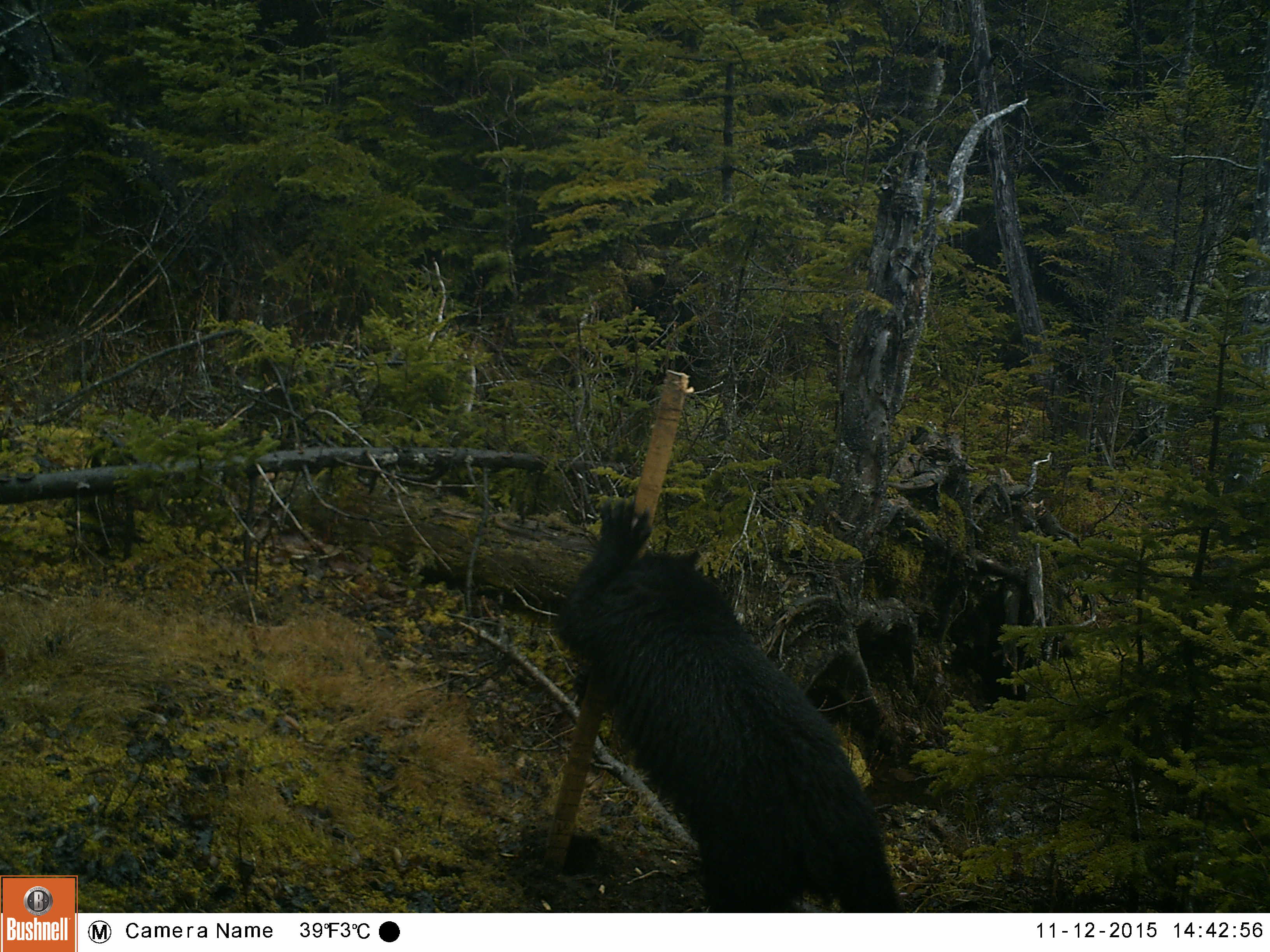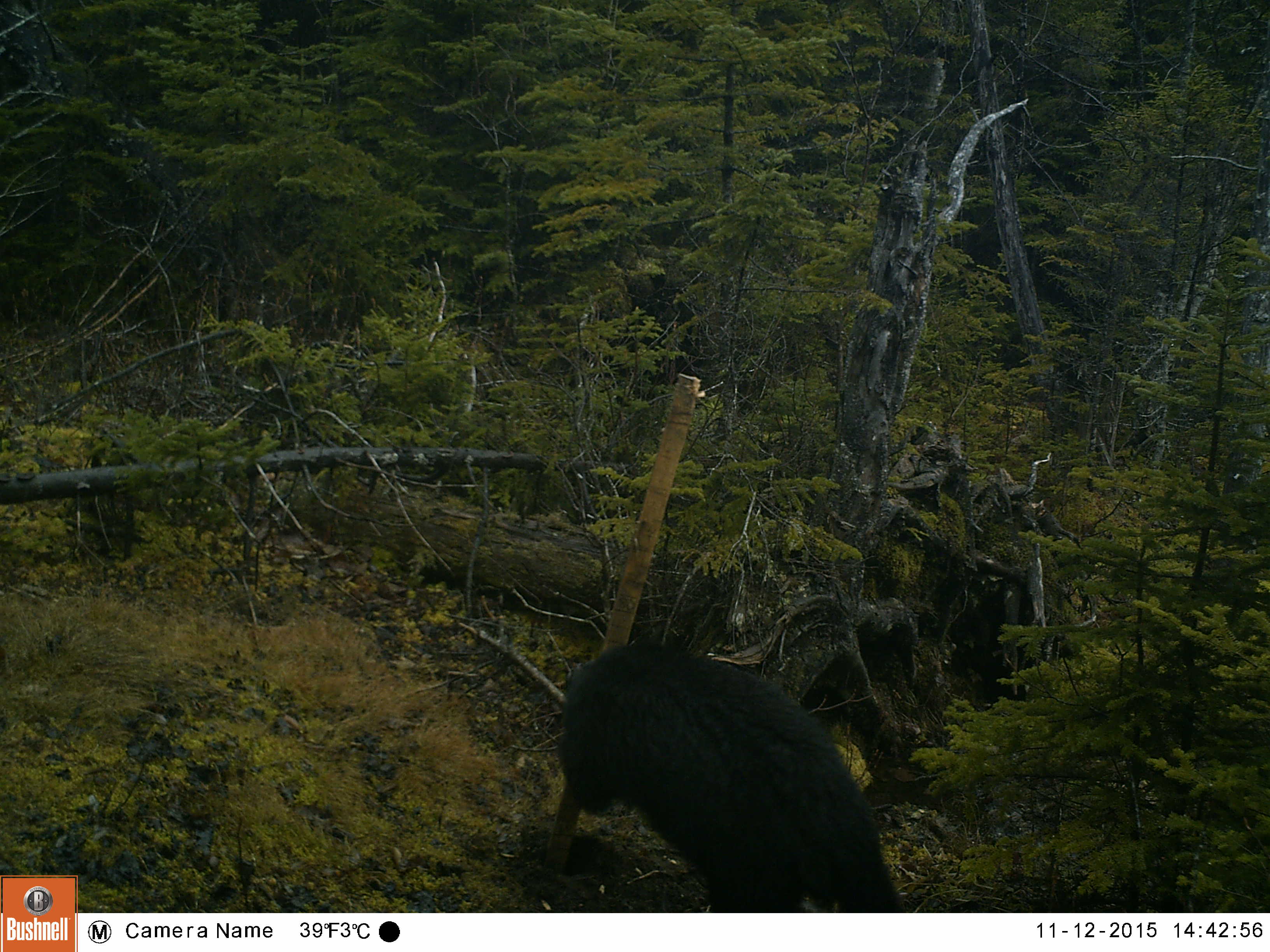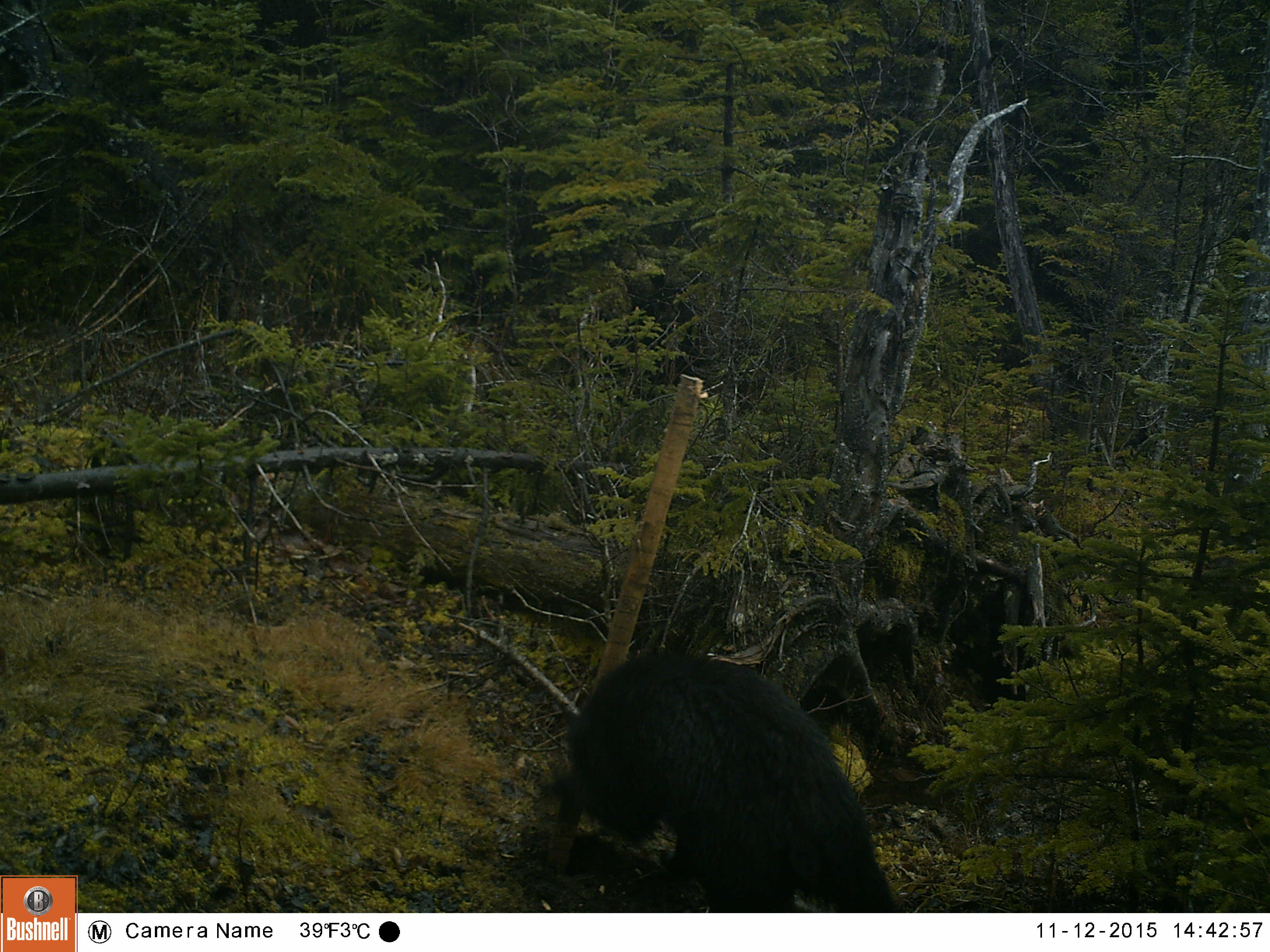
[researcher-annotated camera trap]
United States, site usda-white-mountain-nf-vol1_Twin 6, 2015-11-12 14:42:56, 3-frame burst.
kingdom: Animalia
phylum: Chordata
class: Mammalia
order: Carnivora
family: Ursidae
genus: Ursus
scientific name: Ursus americanus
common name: black bear